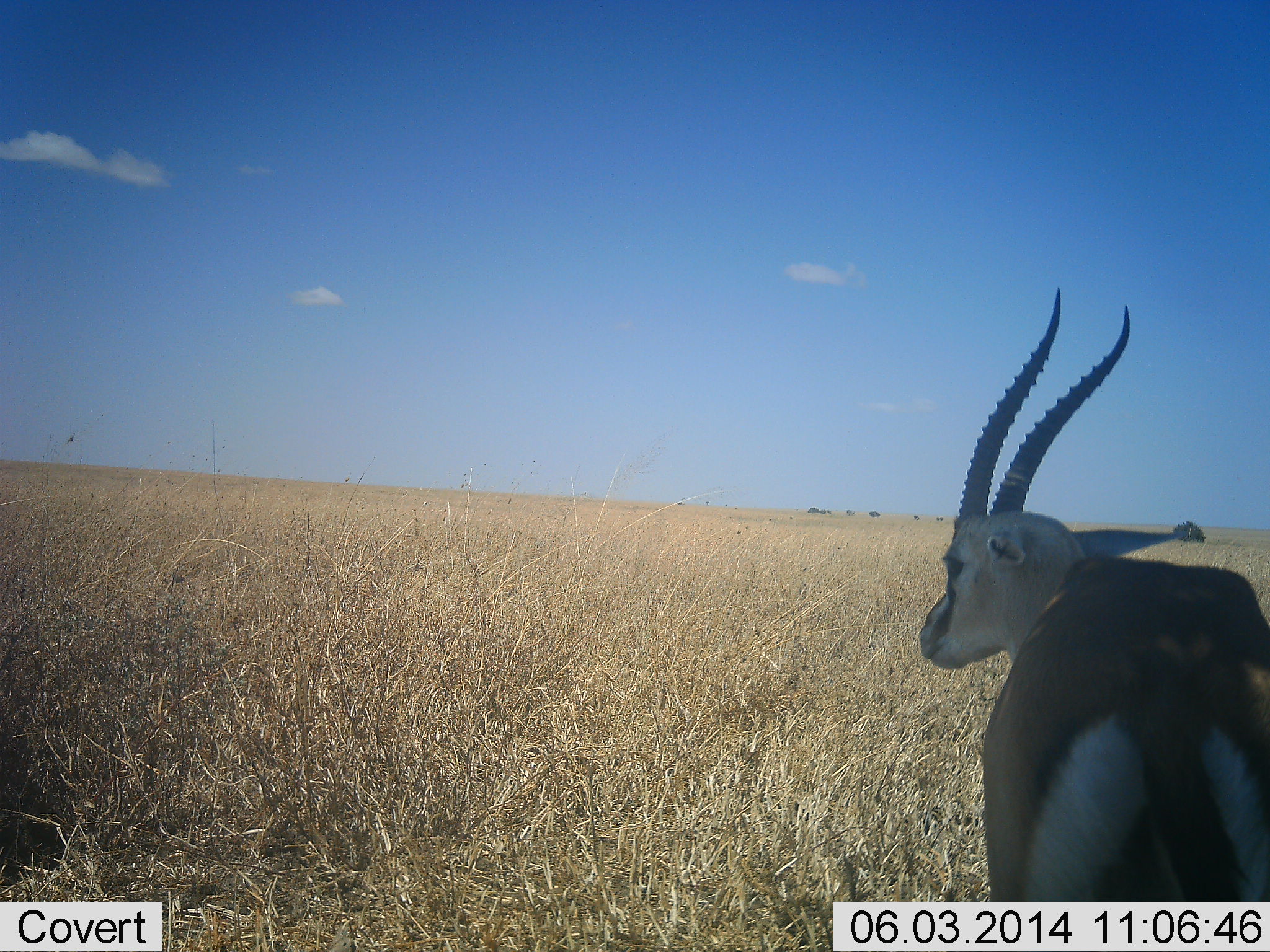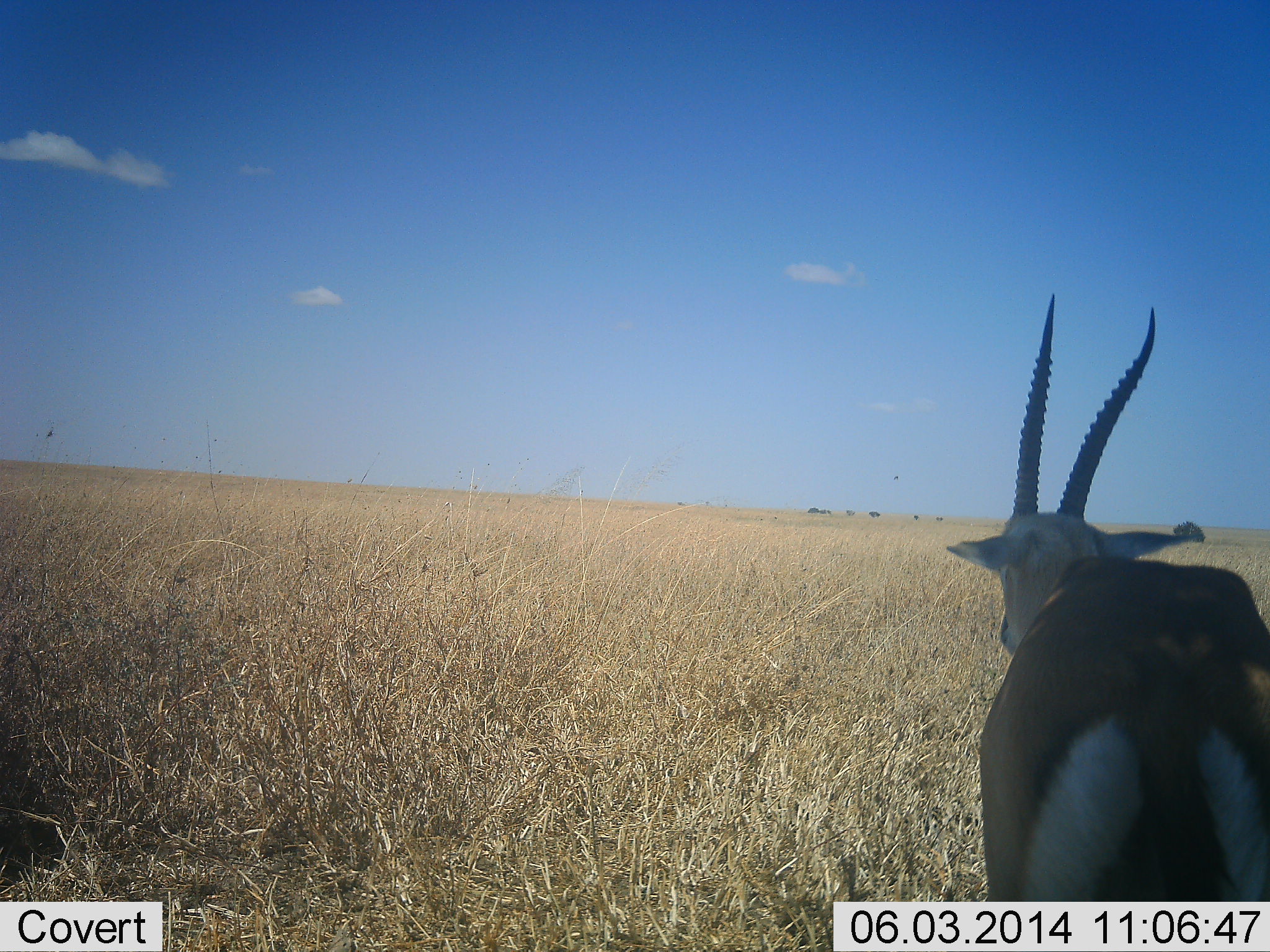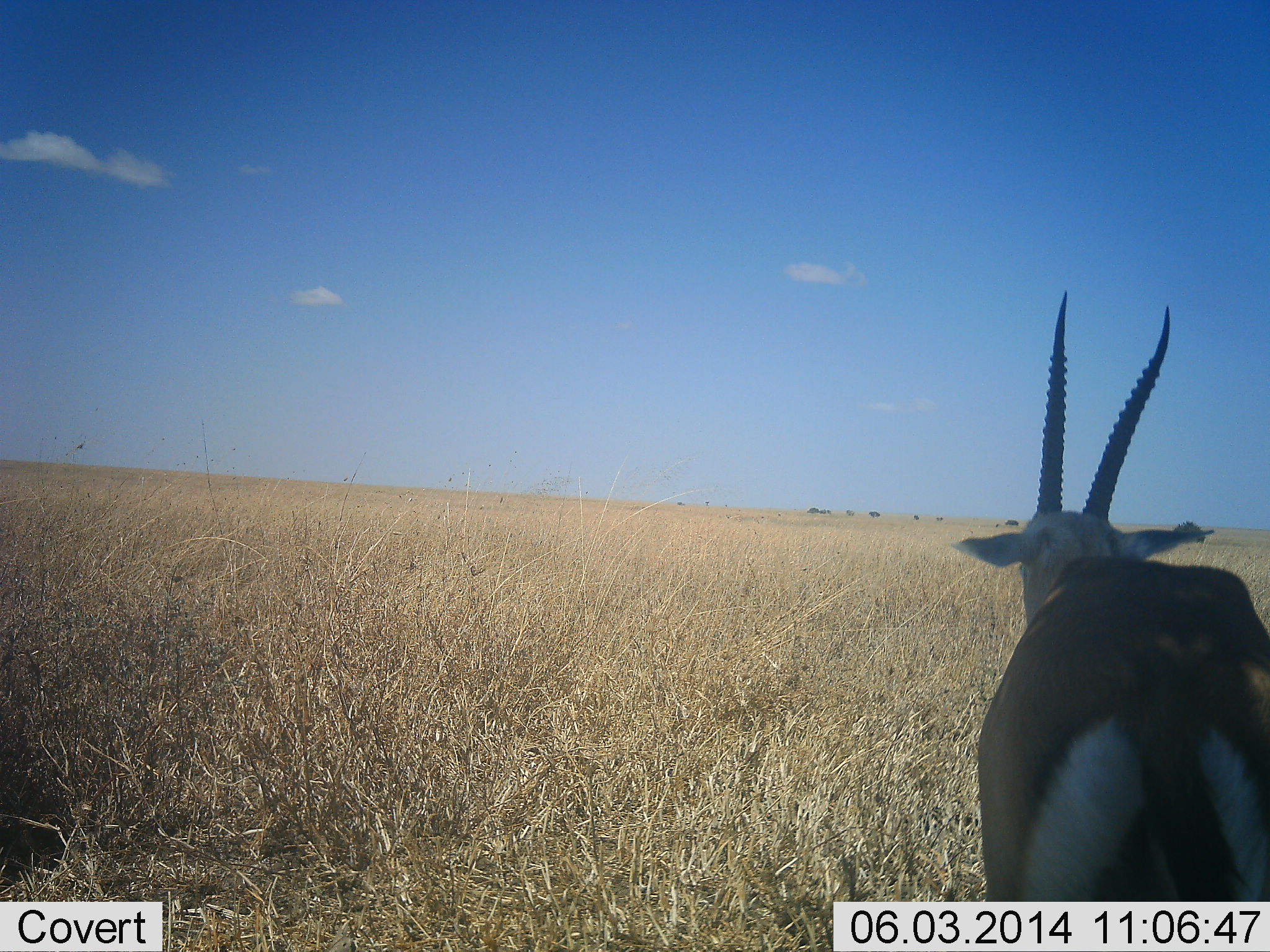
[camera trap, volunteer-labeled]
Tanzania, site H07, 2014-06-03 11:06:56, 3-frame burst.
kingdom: Animalia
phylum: Chordata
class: Mammalia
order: Artiodactyla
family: Bovidae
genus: Eudorcas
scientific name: Eudorcas thomsonii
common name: thomson's gazelle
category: gazellethomsons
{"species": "gazellethomsons (thomson's gazelle) (Eudorcas thomsonii)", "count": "1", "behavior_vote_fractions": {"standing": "100%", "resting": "0%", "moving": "0%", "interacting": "0%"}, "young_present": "0%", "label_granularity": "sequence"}